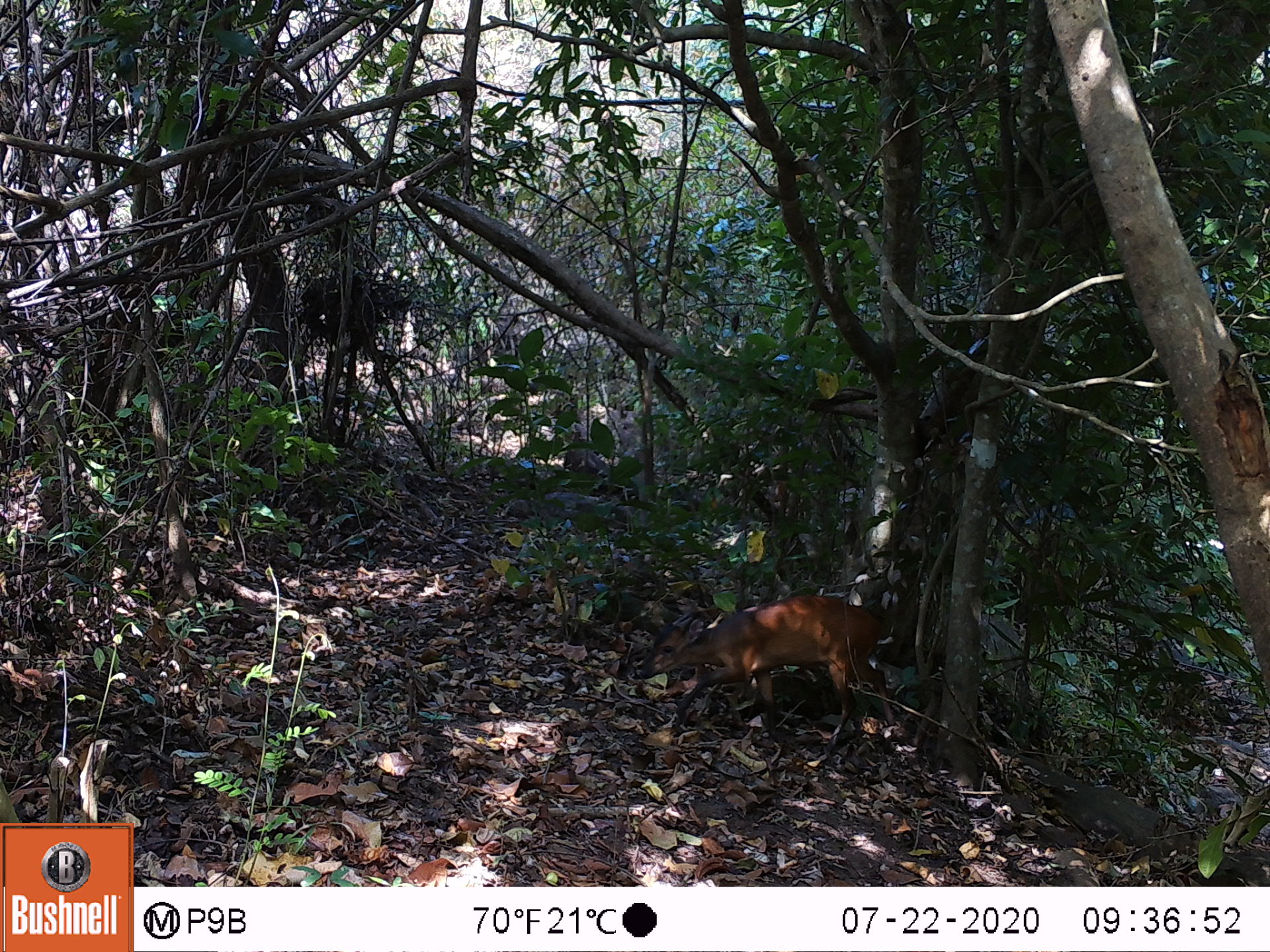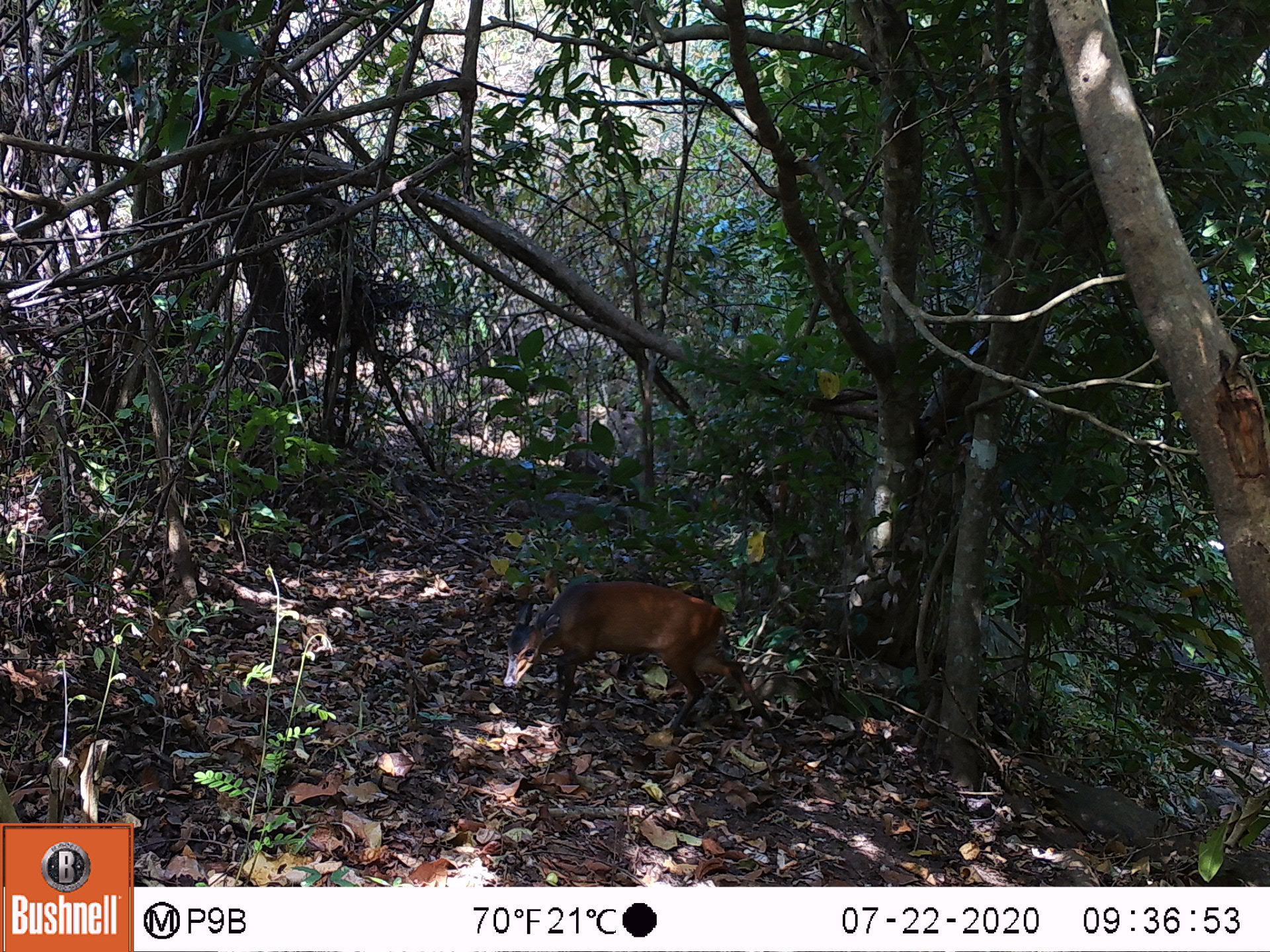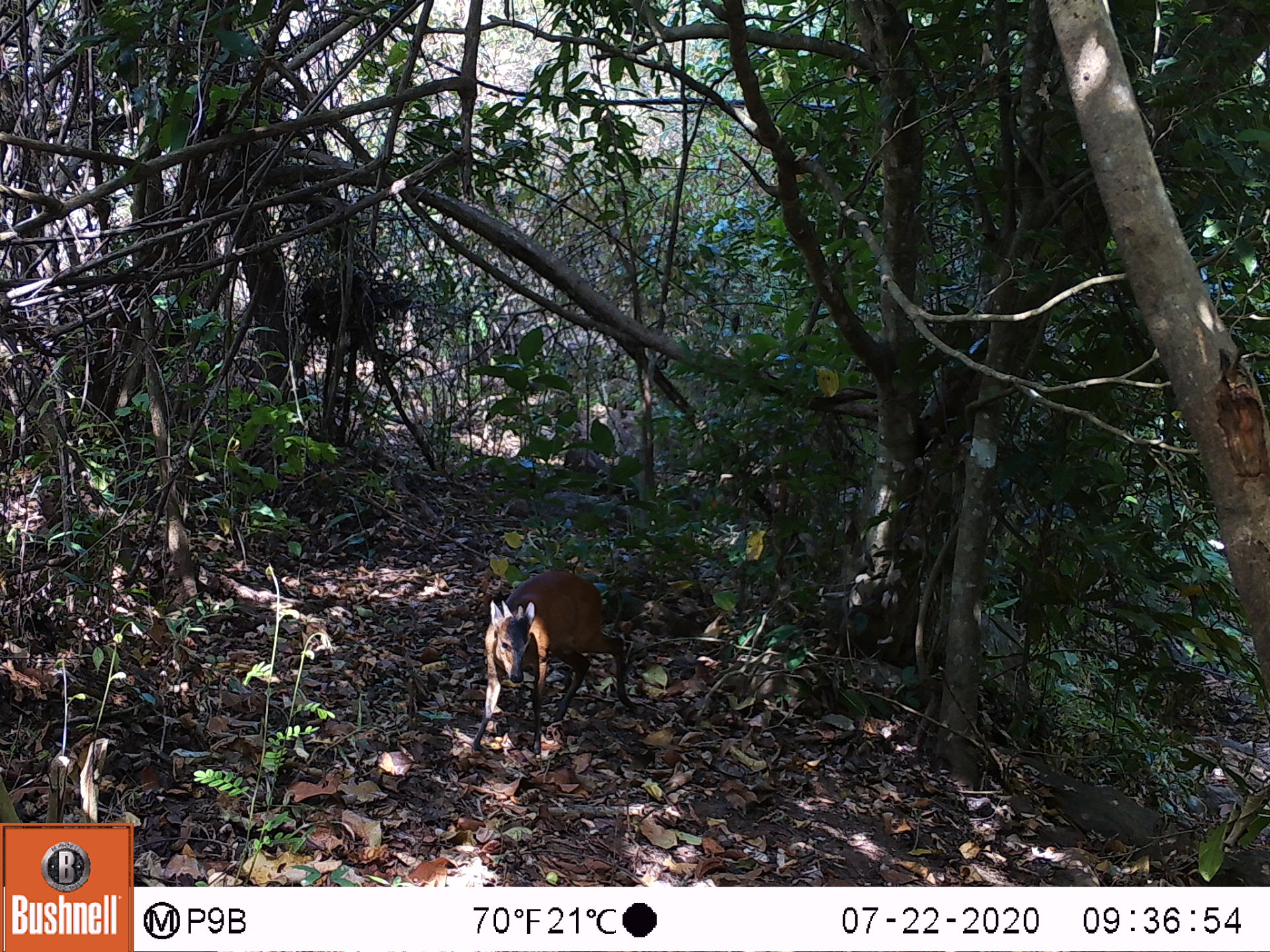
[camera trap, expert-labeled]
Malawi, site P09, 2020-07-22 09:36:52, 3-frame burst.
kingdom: Animalia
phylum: Chordata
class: Mammalia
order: Artiodactyla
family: Bovidae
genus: Cephalophorus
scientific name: Cephalophorus natalensis natalensis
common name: red duiker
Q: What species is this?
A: Red duiker (Cephalophorus natalensis natalensis).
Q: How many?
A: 1.